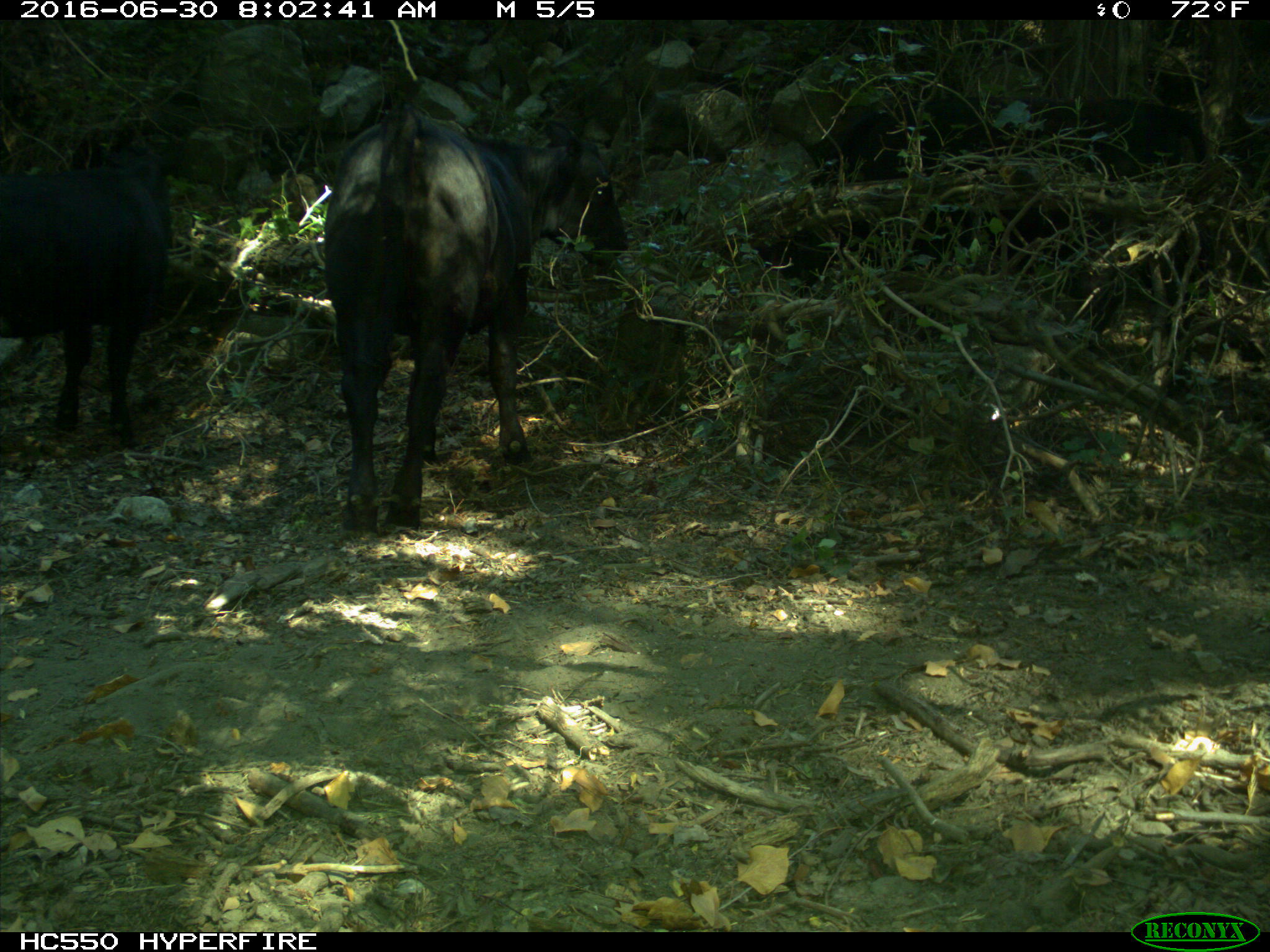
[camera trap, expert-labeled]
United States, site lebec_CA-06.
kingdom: Animalia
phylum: Chordata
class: Mammalia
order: Artiodactyla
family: Bovidae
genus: Bos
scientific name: Bos taurus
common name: domestic cow